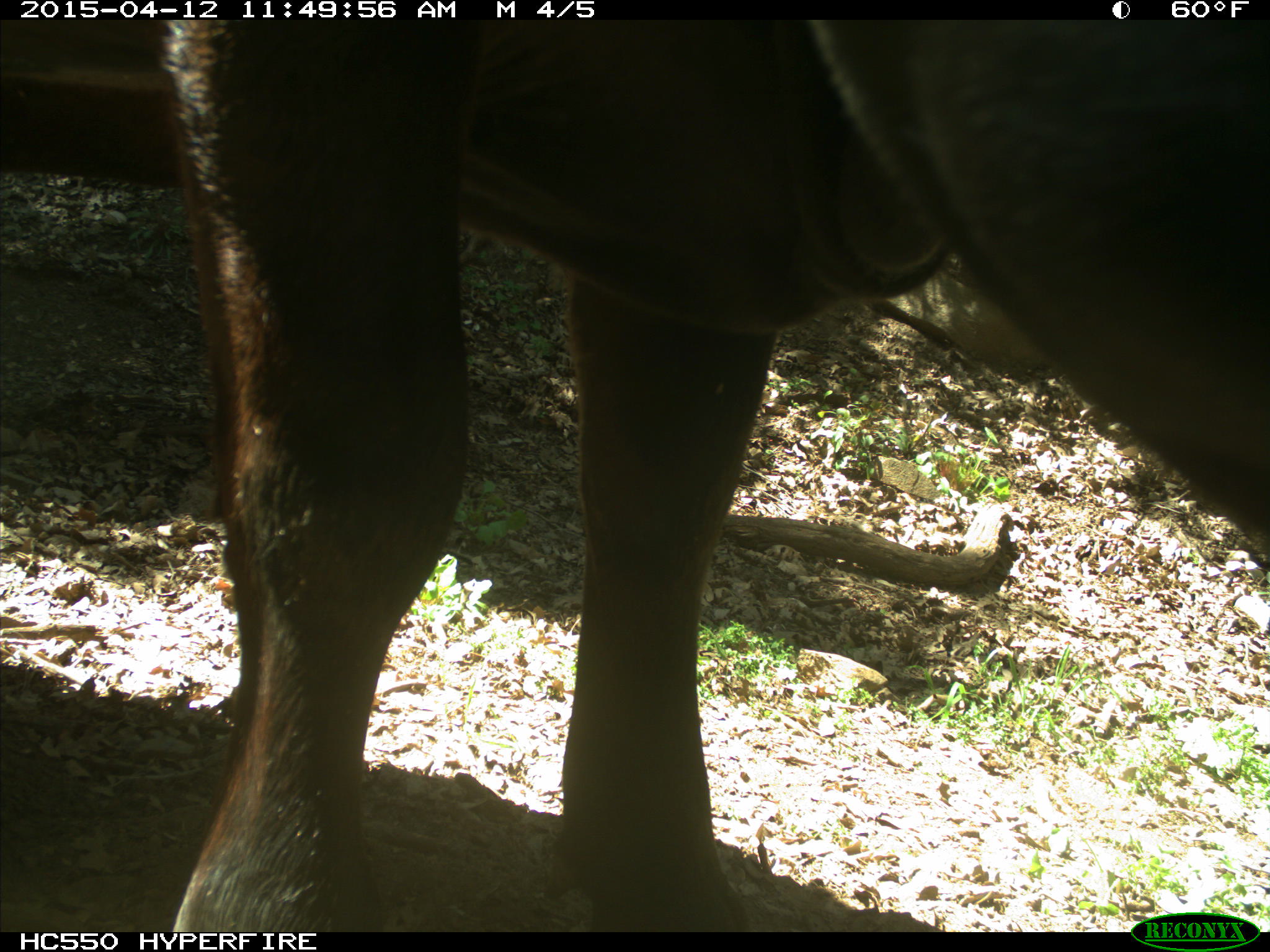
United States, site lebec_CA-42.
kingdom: Animalia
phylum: Chordata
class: Mammalia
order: Artiodactyla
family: Bovidae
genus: Bos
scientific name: Bos taurus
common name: domestic cow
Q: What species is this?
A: Bos taurus (domestic cow).